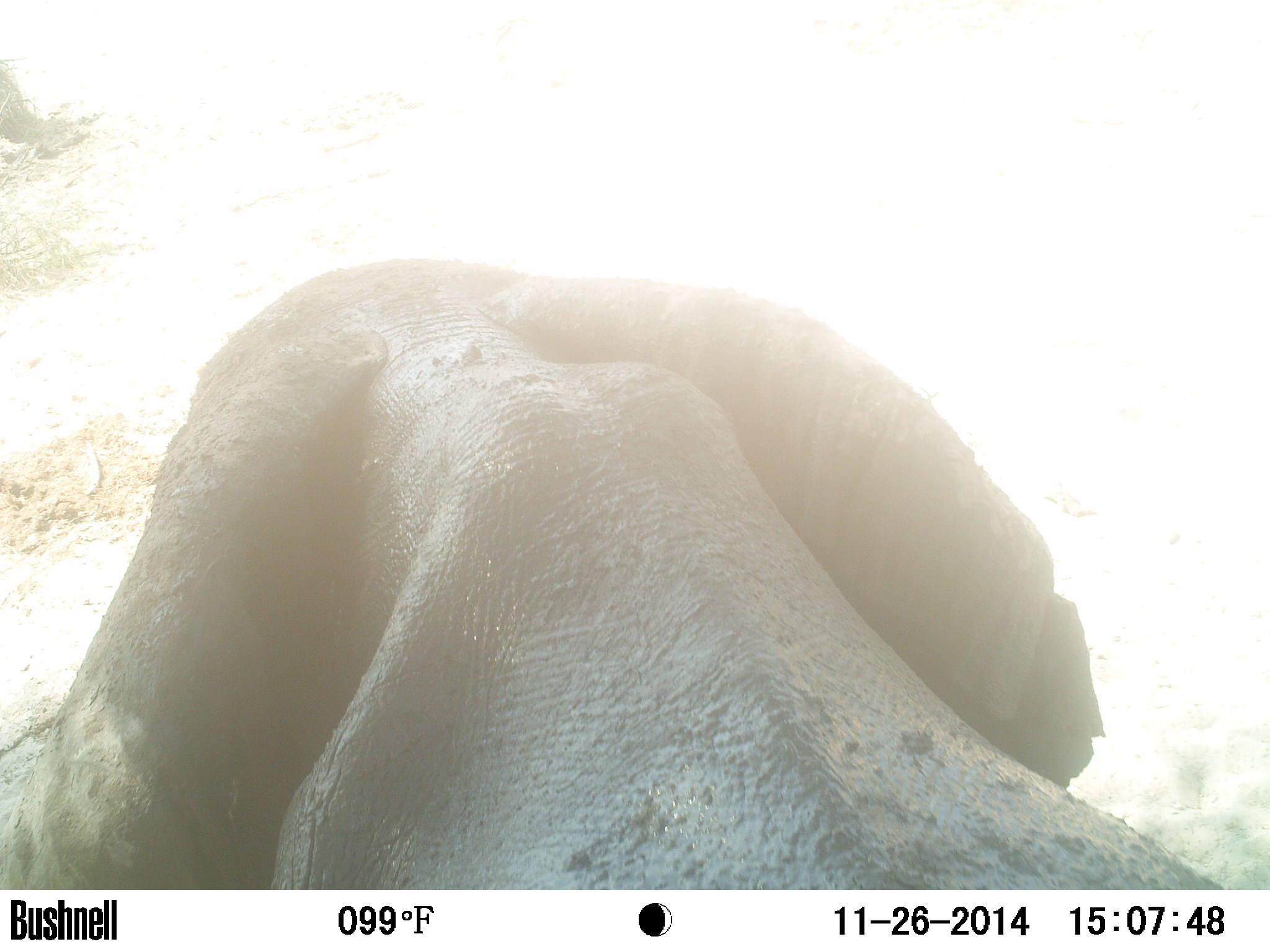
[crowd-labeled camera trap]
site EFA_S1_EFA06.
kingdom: Animalia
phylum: Chordata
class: Mammalia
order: Proboscidea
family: Elephantidae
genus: Loxodonta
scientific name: Loxodonta africana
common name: african bush elephant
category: elephant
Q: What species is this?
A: Elephant (african bush elephant) (Loxodonta africana).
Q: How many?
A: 1.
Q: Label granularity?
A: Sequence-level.